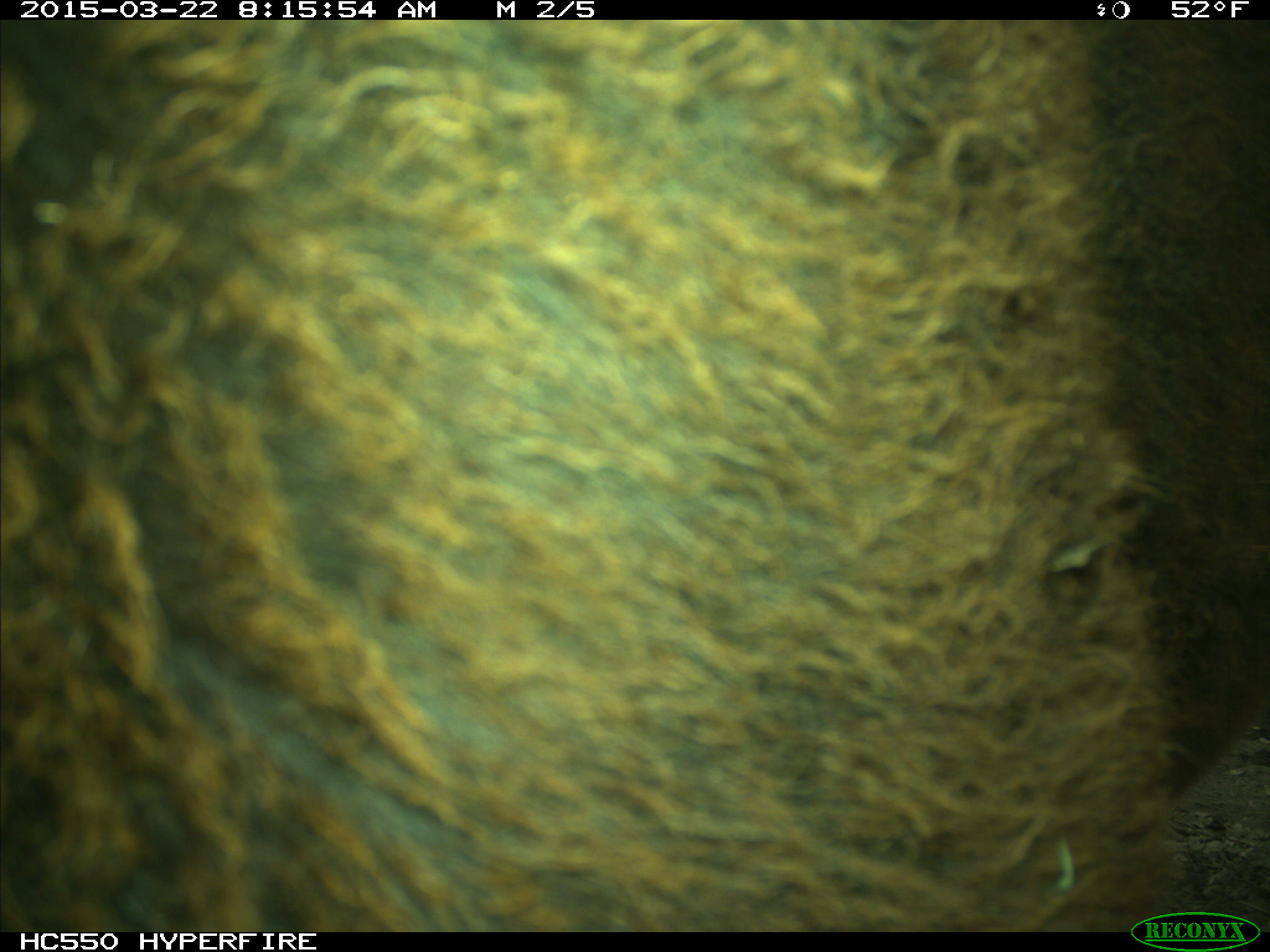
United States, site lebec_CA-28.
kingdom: Animalia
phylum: Chordata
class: Mammalia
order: Artiodactyla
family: Bovidae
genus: Bos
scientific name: Bos taurus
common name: domestic cow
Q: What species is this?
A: Bos taurus (domestic cow).